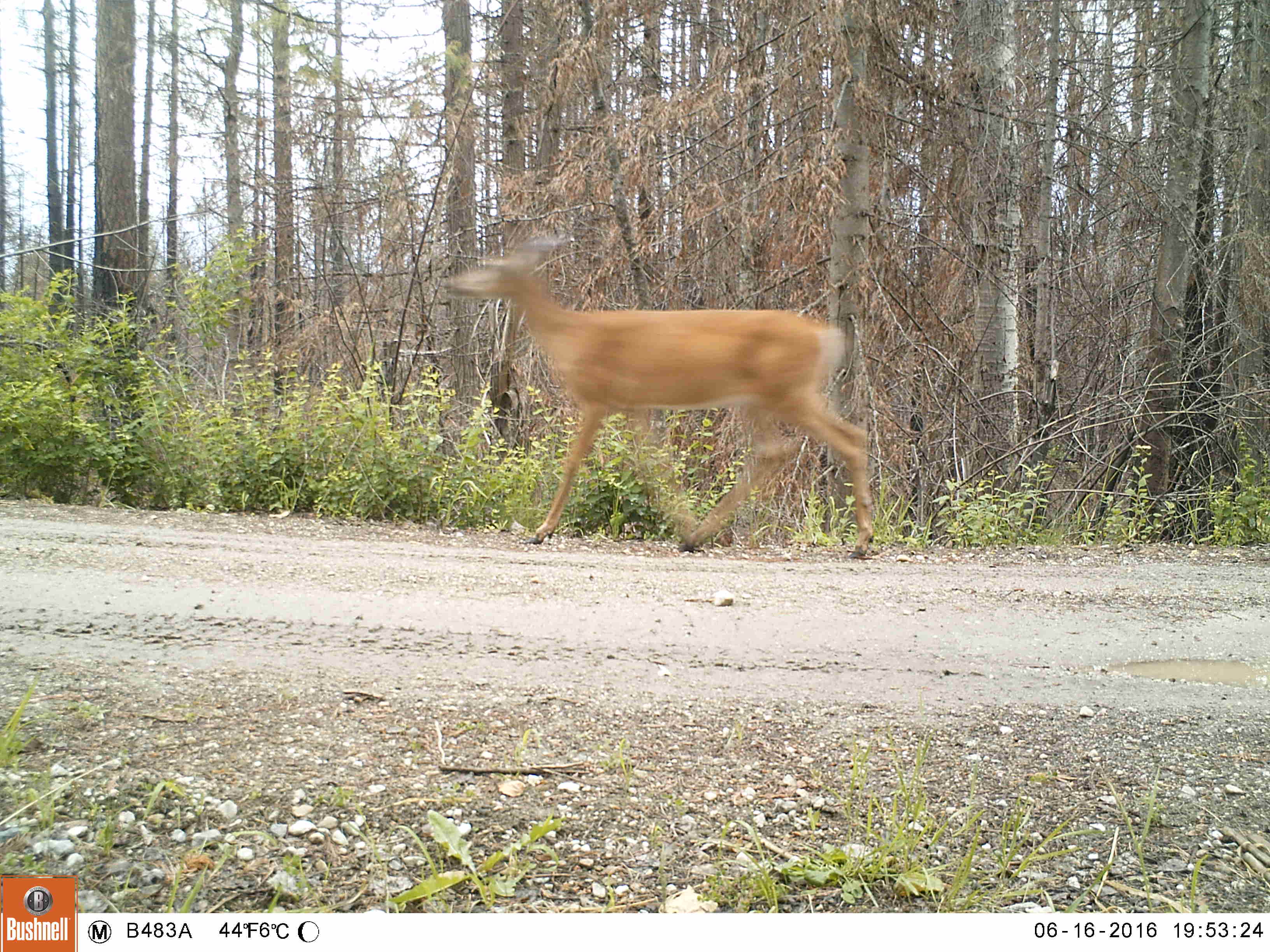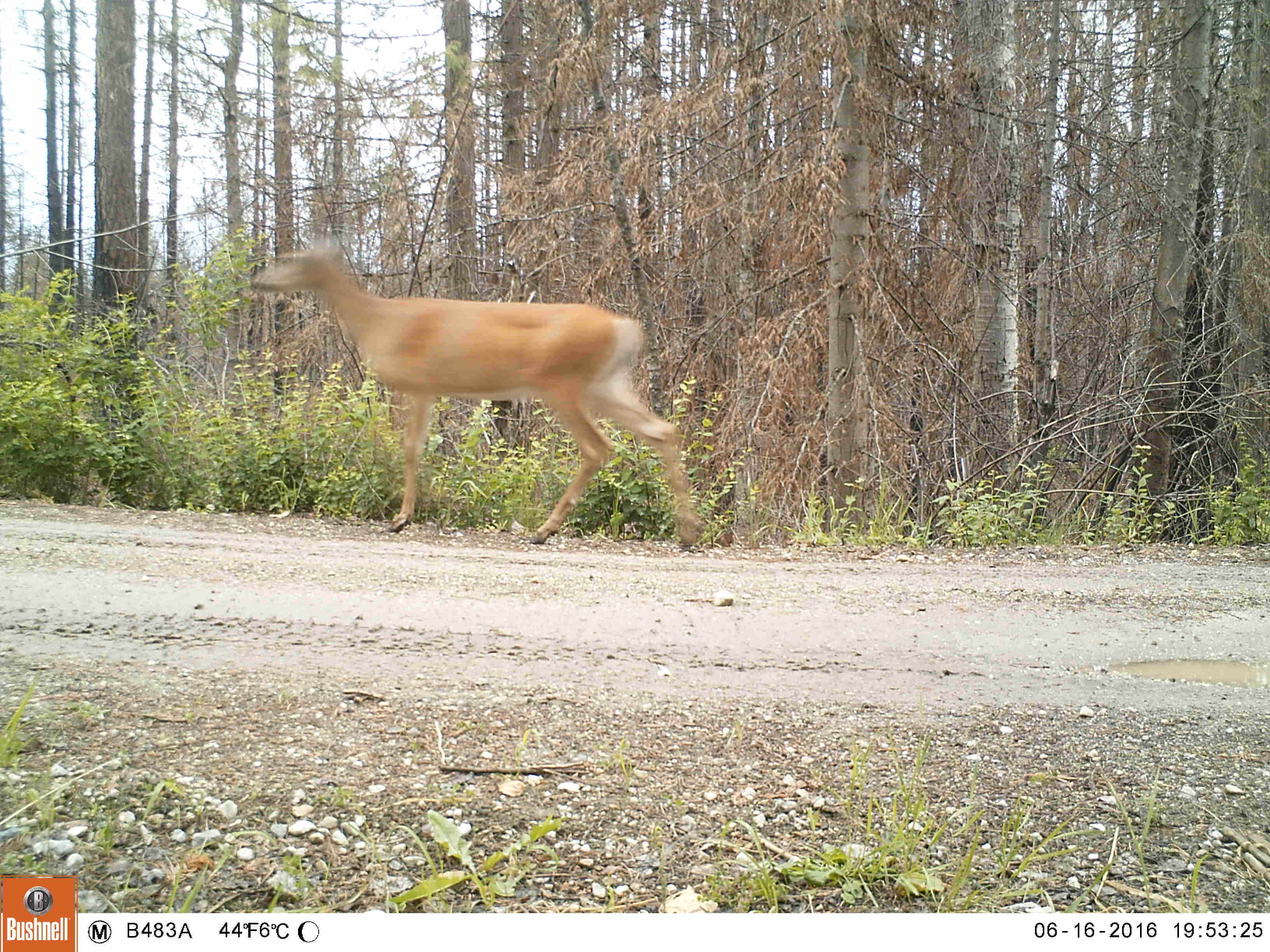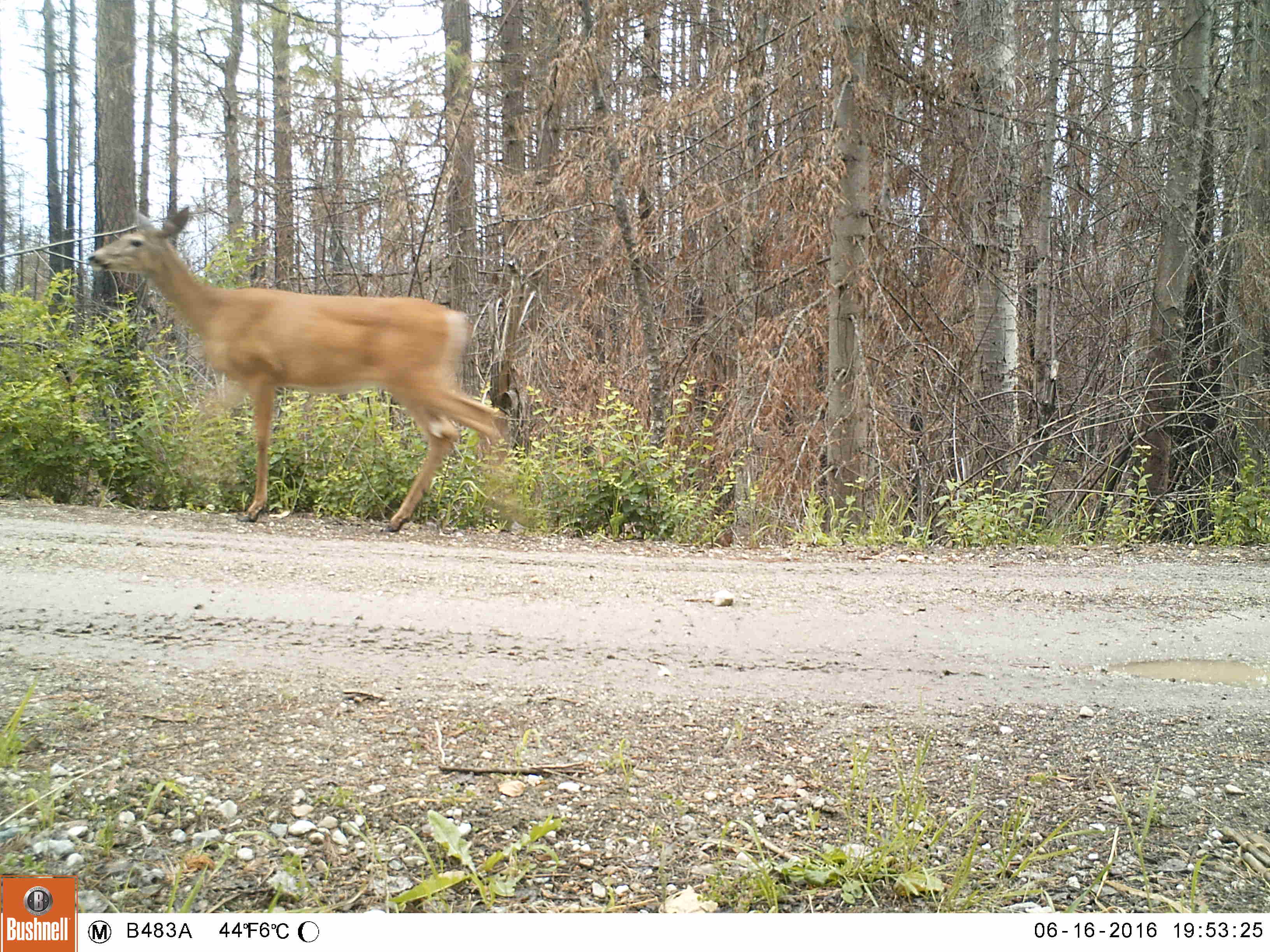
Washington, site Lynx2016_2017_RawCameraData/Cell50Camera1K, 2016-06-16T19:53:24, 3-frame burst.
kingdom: Animalia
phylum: Chordata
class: Mammalia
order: Artiodactyla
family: Cervidae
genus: Odocoileus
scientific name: Odocoileus virginianus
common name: white-tailed deer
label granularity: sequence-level